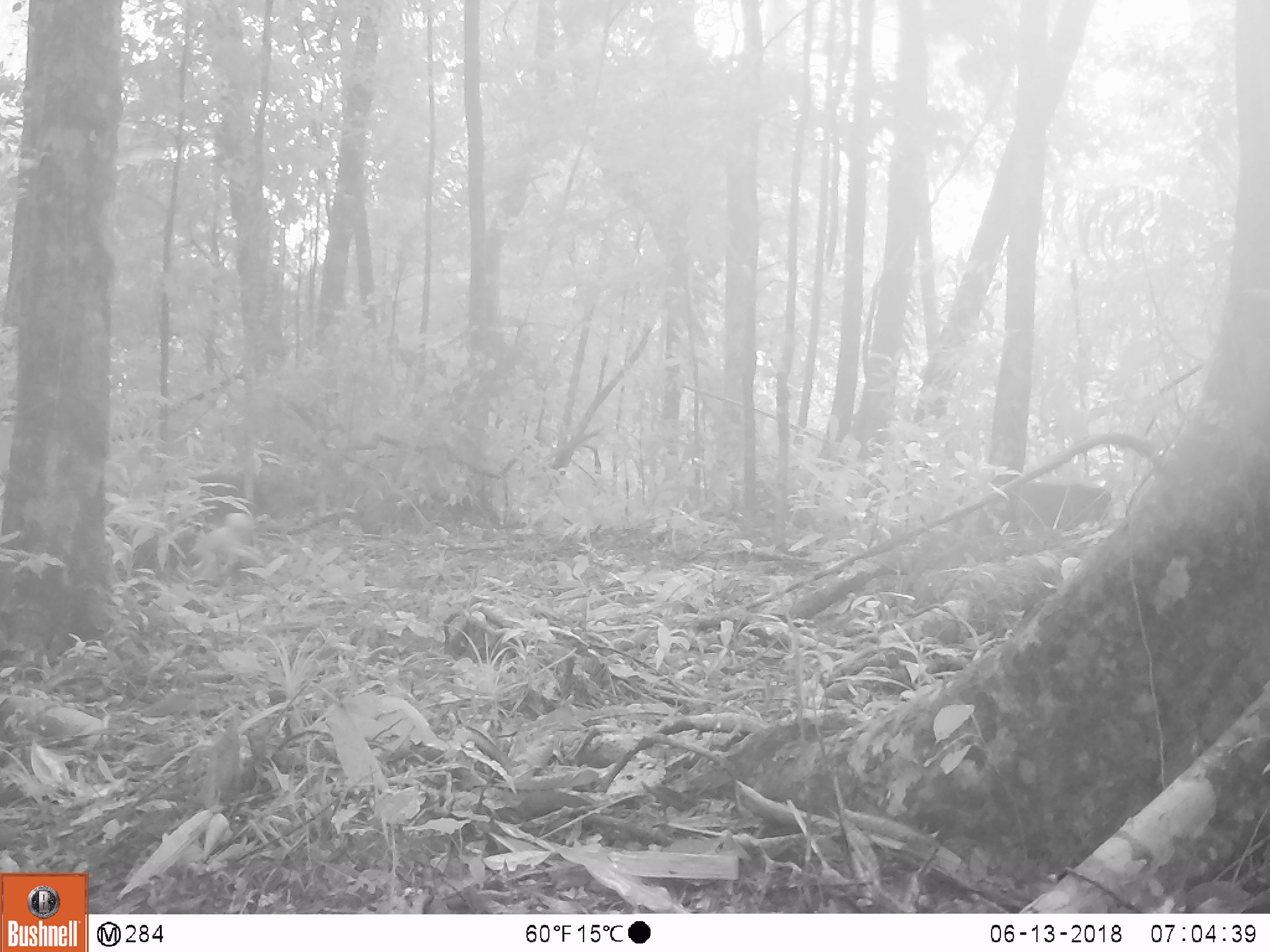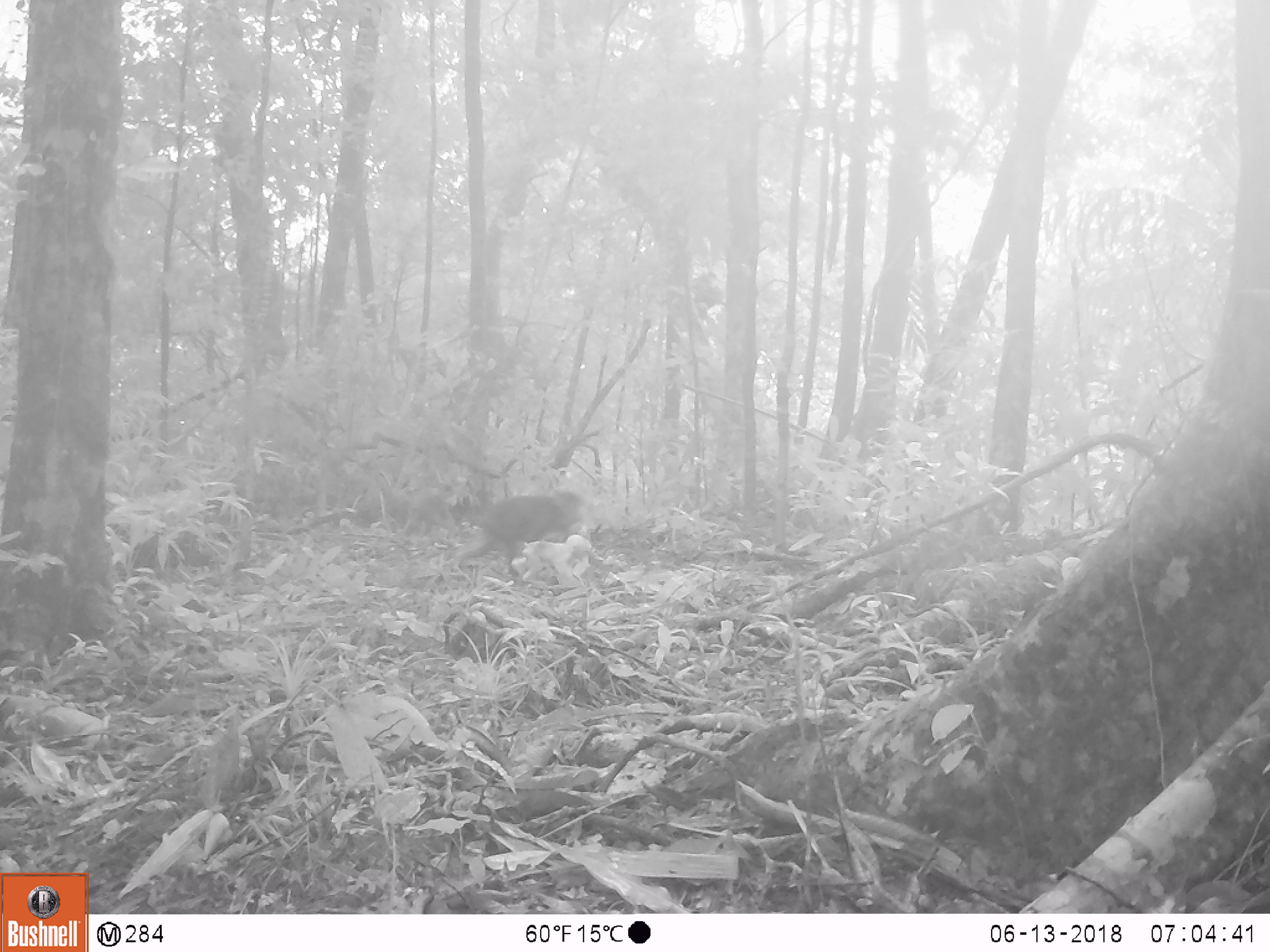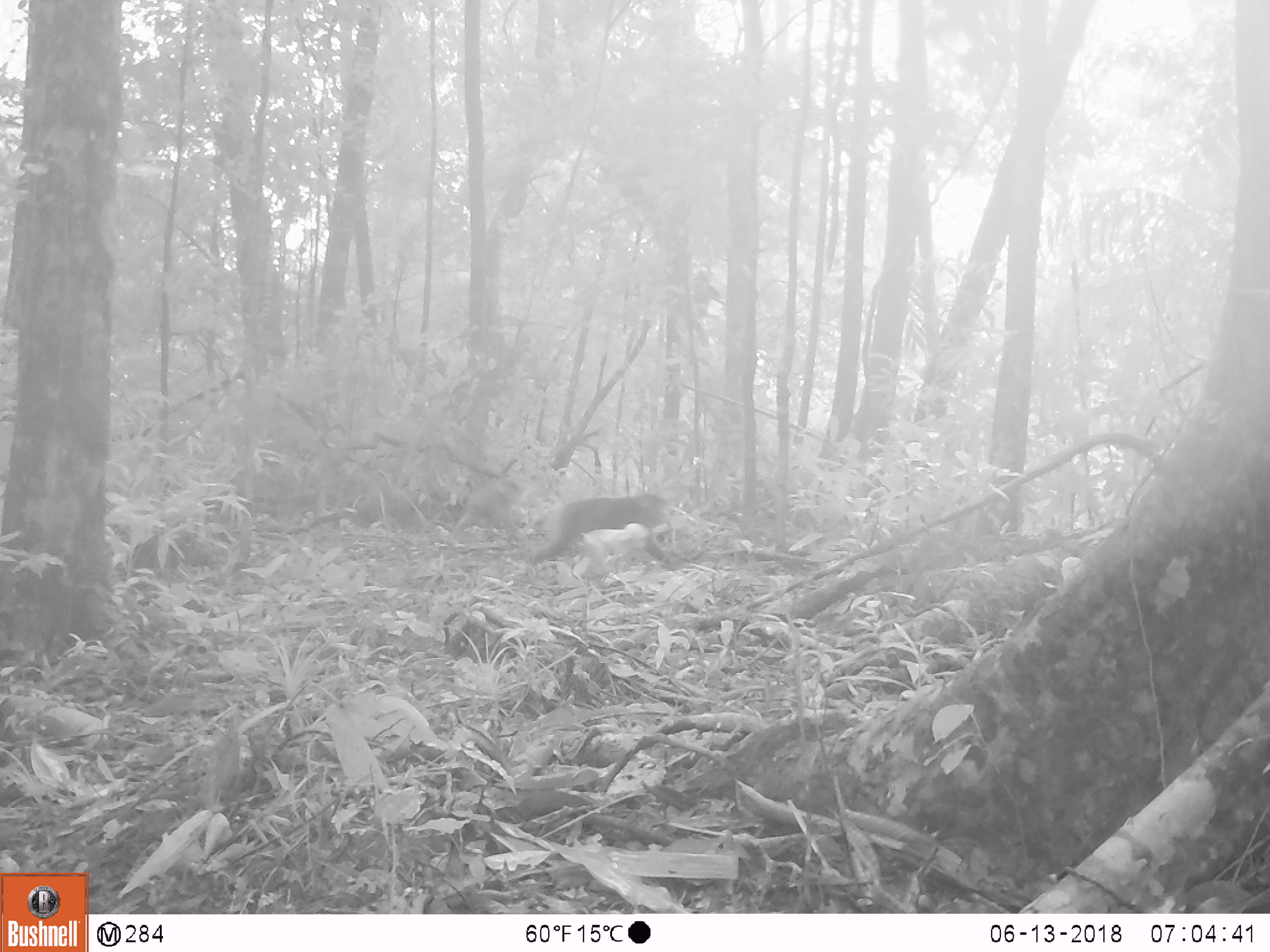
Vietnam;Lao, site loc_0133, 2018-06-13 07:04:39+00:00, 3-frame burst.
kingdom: Animalia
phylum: Chordata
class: Mammalia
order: Primates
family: Cercopithecidae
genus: Macaca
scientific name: Macaca arctoides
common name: stump-tailed macaque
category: stump tailed macaque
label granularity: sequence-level